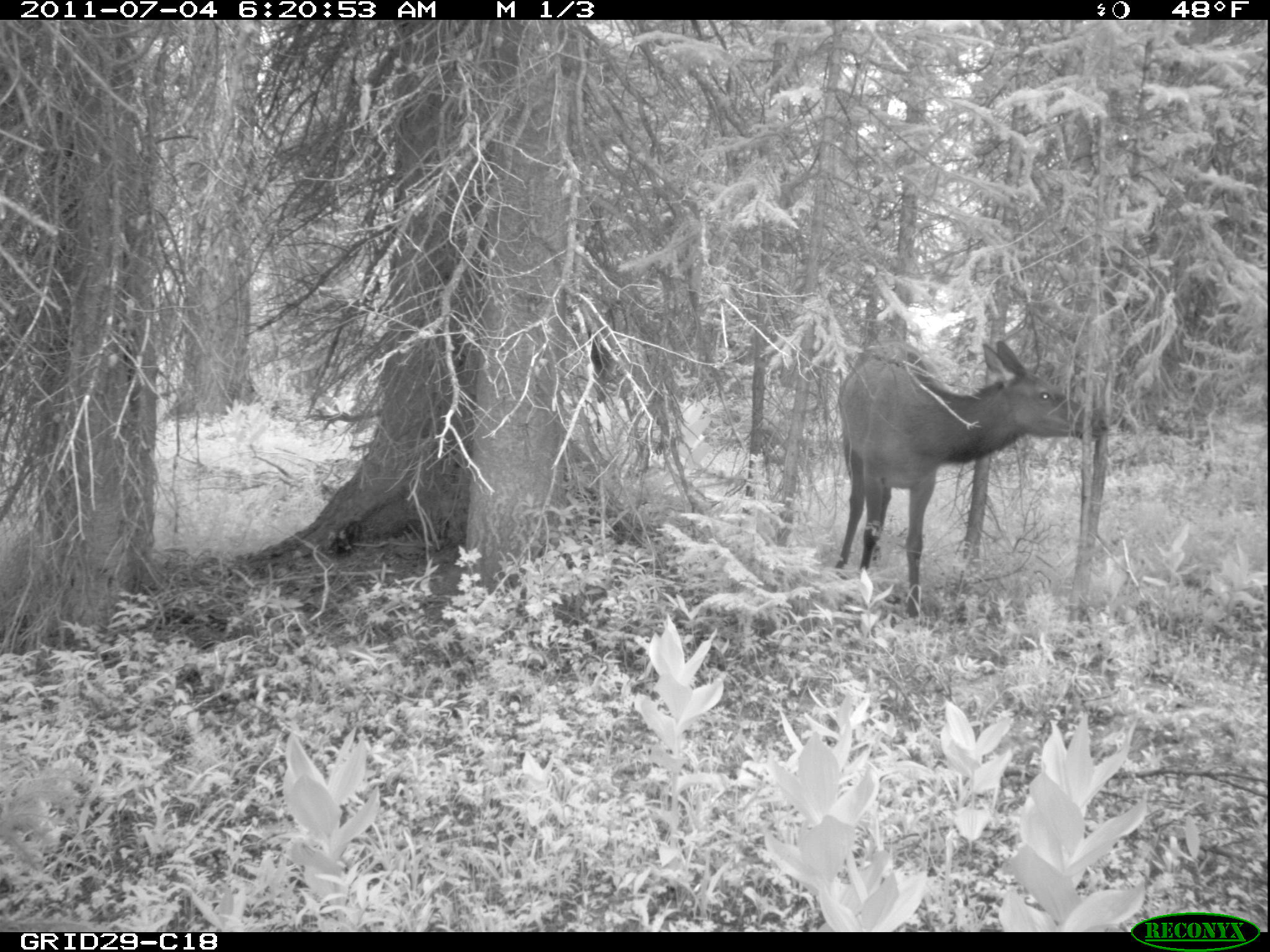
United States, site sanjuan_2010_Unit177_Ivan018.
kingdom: Animalia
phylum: Chordata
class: Mammalia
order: Artiodactyla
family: Cervidae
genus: Cervus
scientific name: Cervus elaphus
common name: red deer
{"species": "Cervus elaphus (red deer)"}